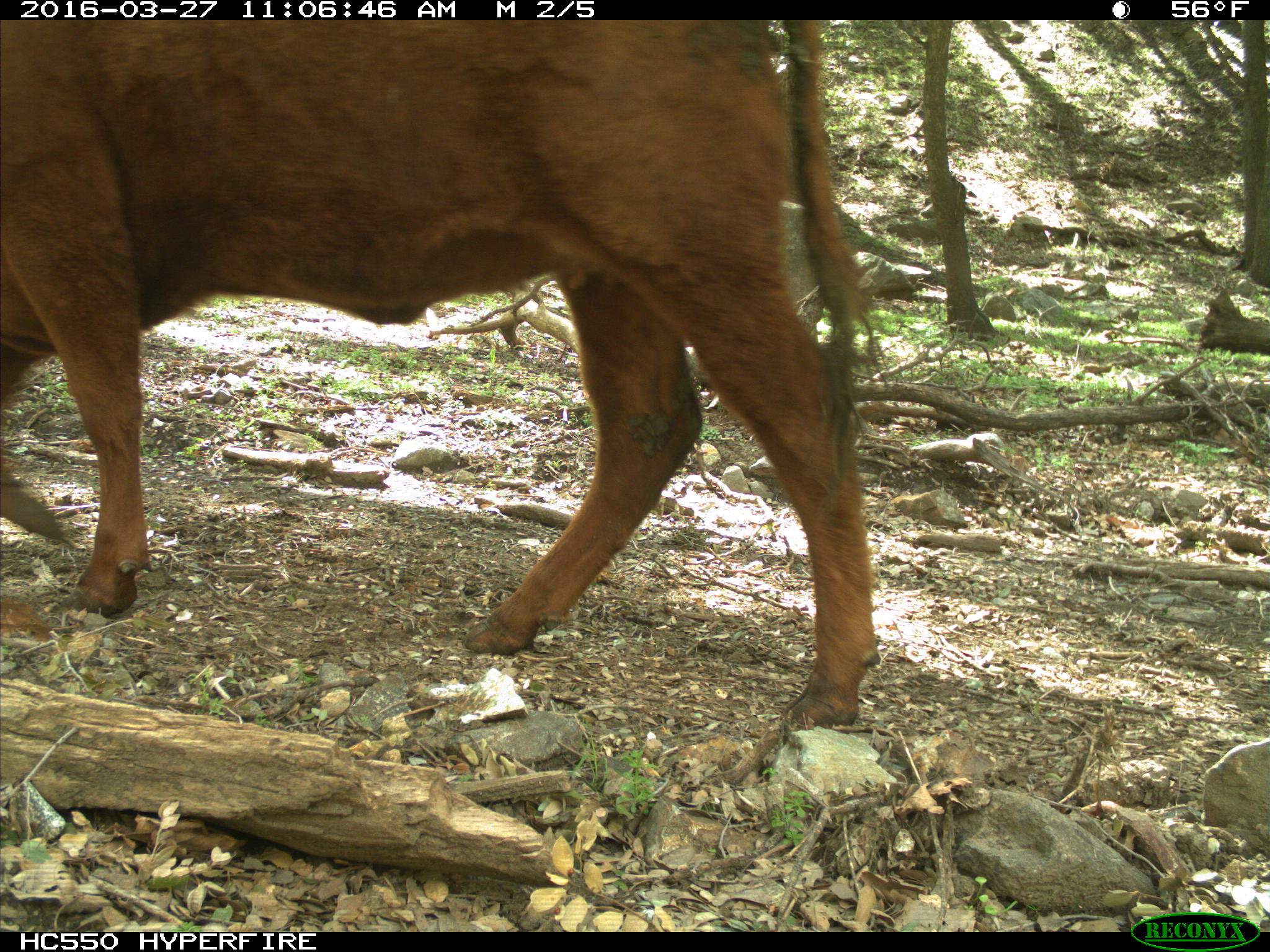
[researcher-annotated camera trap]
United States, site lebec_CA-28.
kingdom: Animalia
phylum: Chordata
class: Mammalia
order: Artiodactyla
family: Bovidae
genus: Bos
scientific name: Bos taurus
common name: domestic cow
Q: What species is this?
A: Bos taurus (domestic cow).